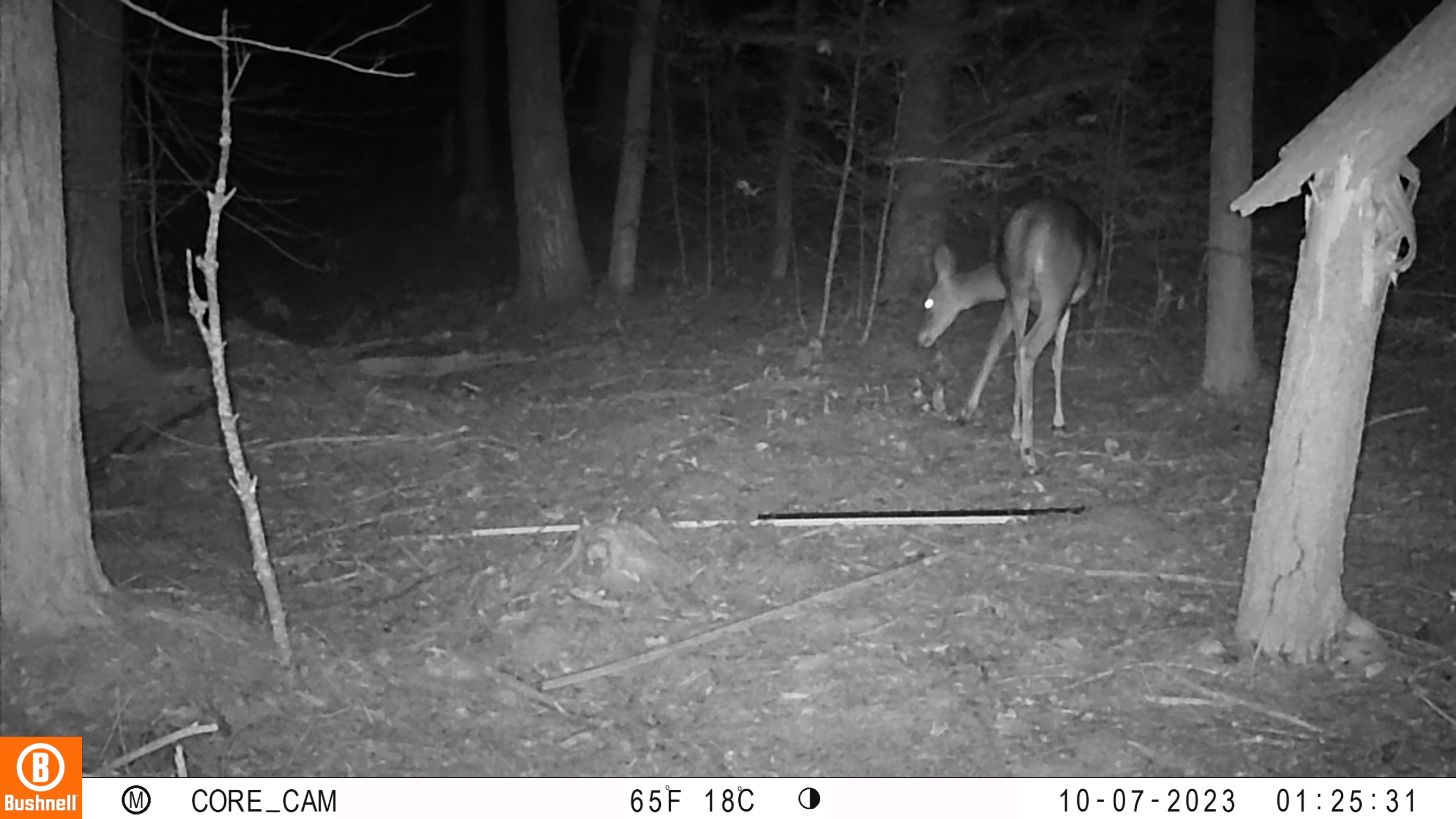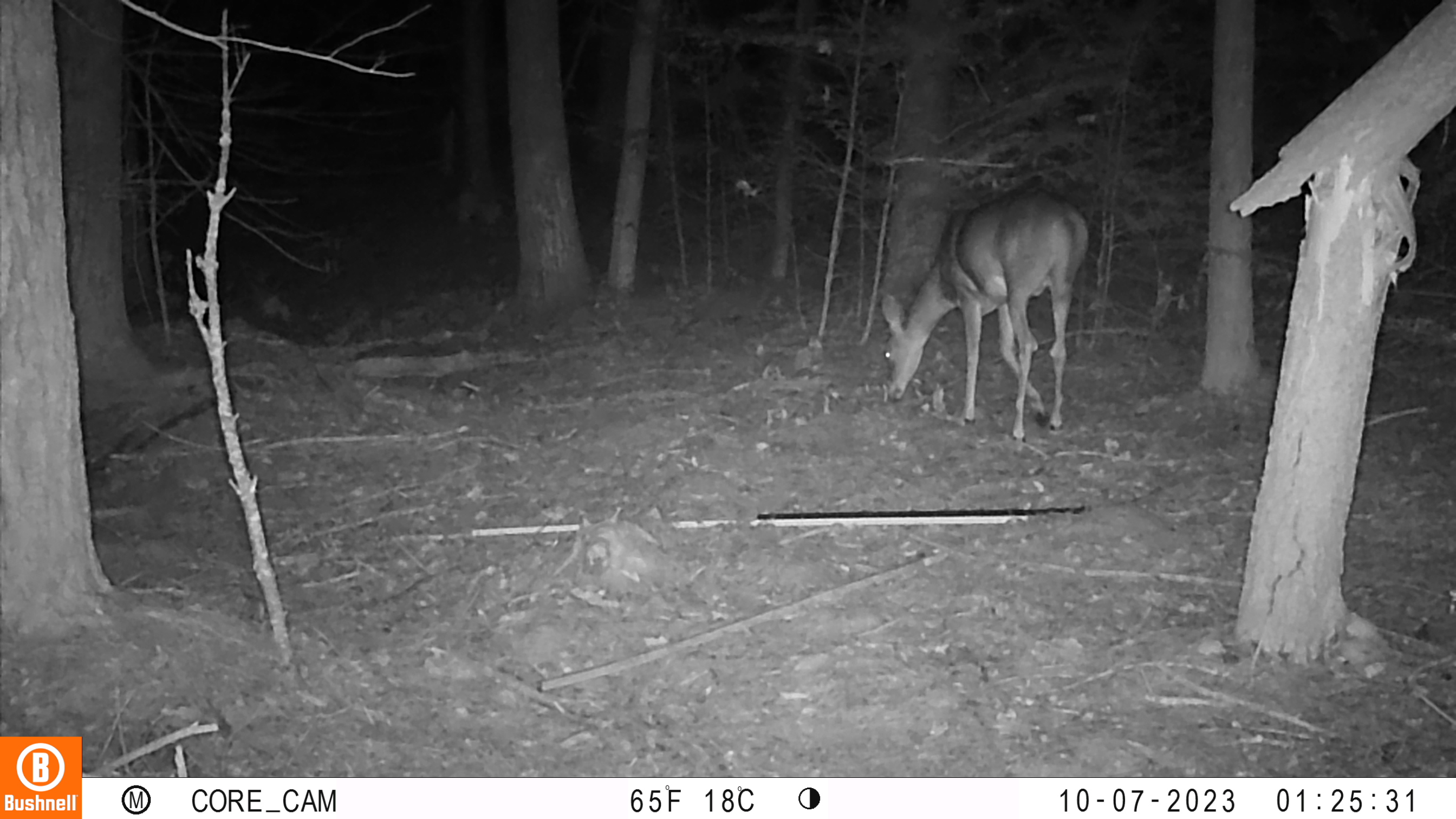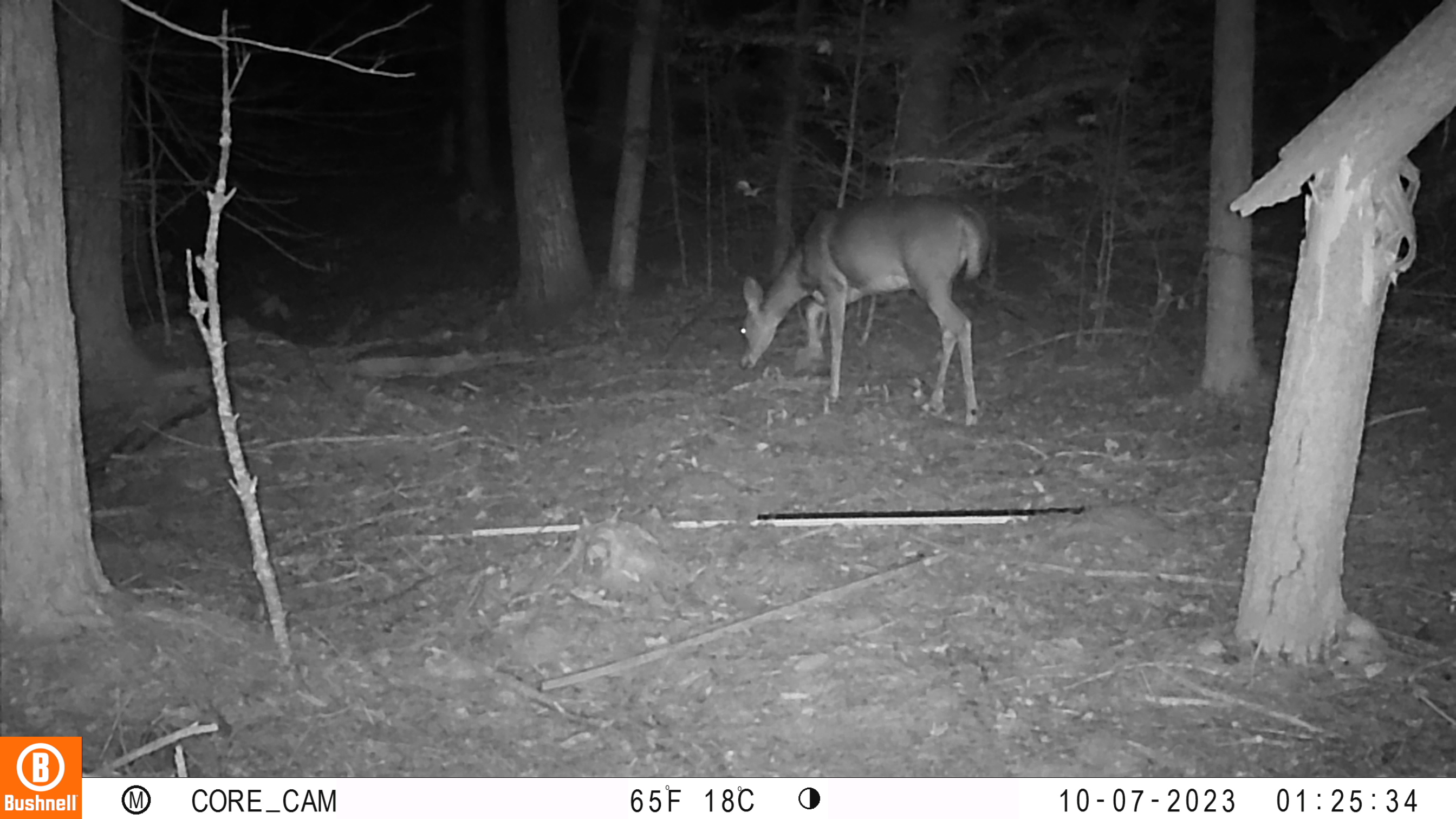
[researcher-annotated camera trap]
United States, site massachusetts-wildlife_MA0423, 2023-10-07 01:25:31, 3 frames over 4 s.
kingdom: Animalia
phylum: Chordata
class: Mammalia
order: Artiodactyla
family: Cervidae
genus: Odocoileus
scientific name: Odocoileus virginianus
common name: white-tailed deer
White-tailed deer (Odocoileus virginianus).